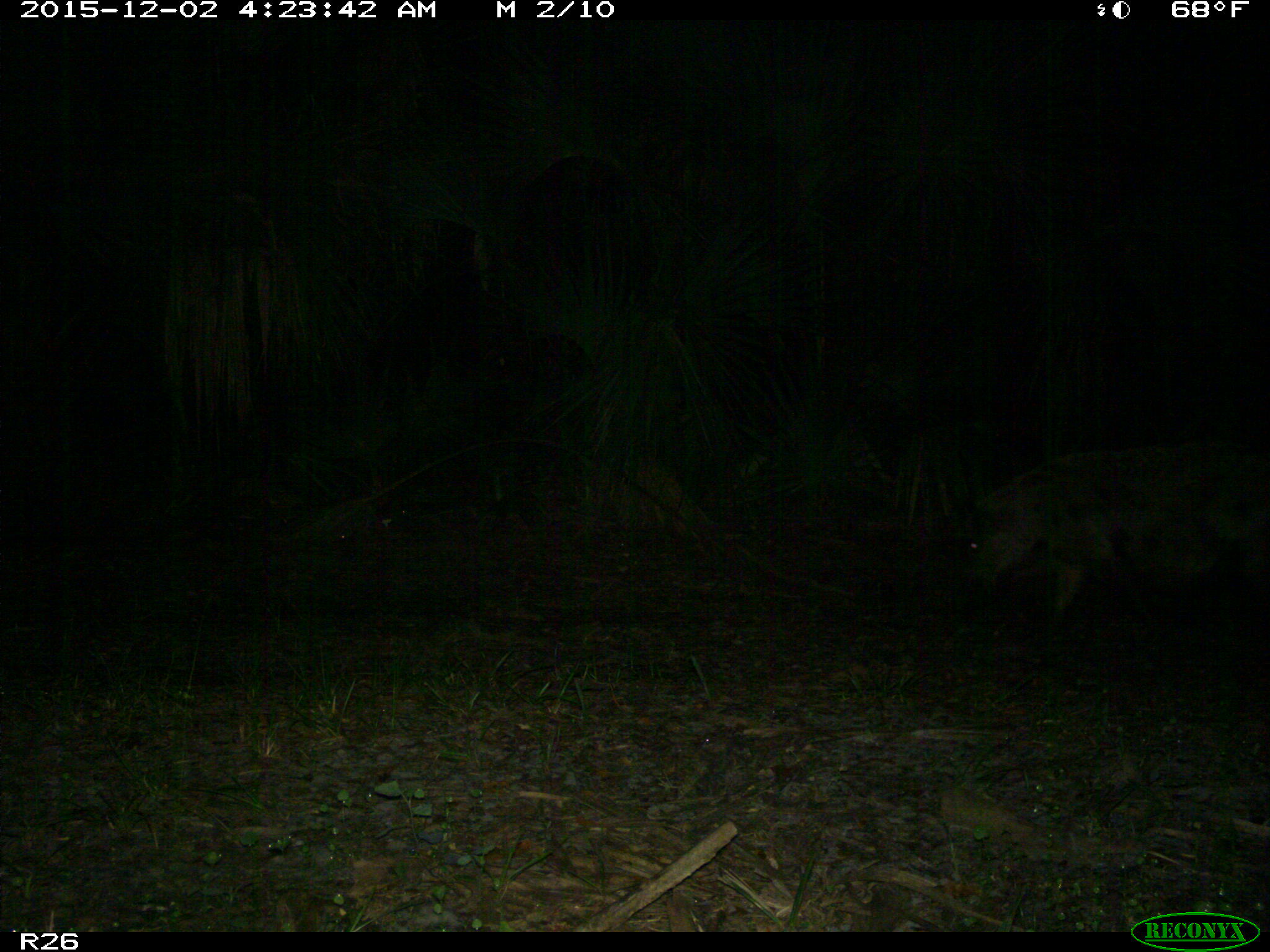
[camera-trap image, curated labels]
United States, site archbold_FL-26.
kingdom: Animalia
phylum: Chordata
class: Mammalia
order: Artiodactyla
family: Suidae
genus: Sus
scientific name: Sus scrofa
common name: wild boar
Sus scrofa (wild boar).